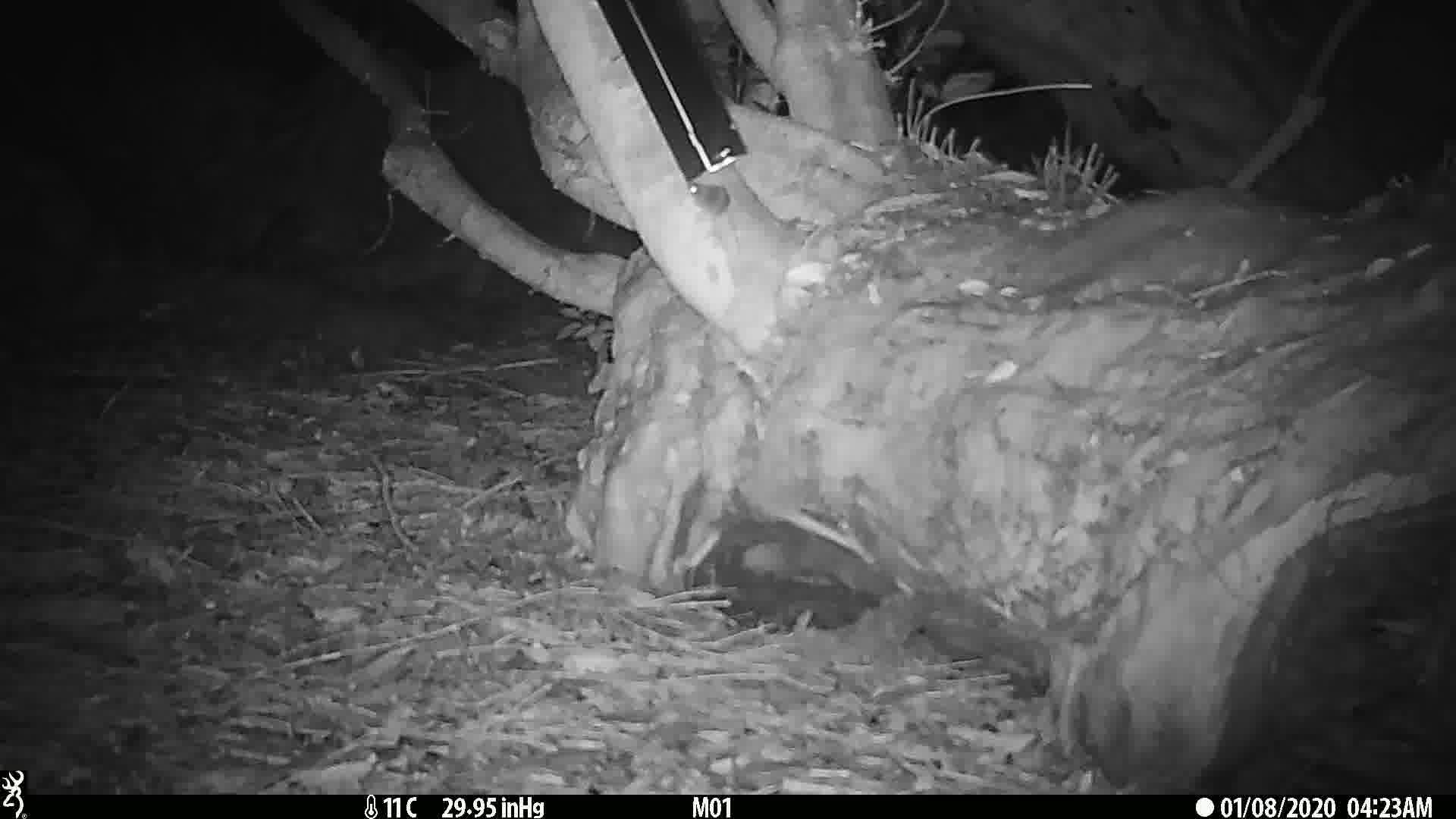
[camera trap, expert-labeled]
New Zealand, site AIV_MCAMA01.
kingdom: Animalia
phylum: Chordata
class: Mammalia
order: Rodentia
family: Muridae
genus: Mus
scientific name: Mus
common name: mouse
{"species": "mouse (Mus)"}